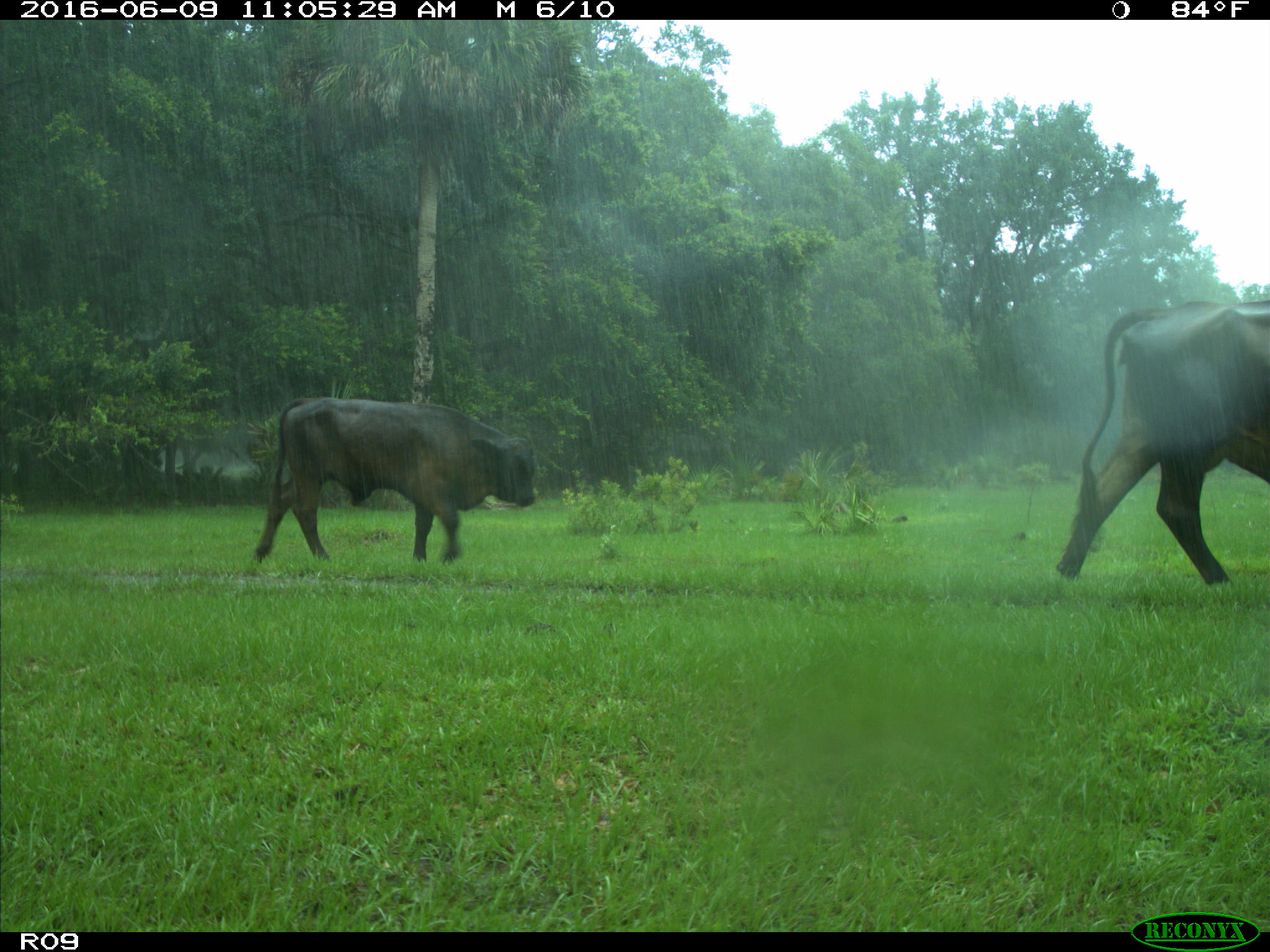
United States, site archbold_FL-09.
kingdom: Animalia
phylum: Chordata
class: Mammalia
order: Artiodactyla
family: Bovidae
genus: Bos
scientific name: Bos taurus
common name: domestic cow